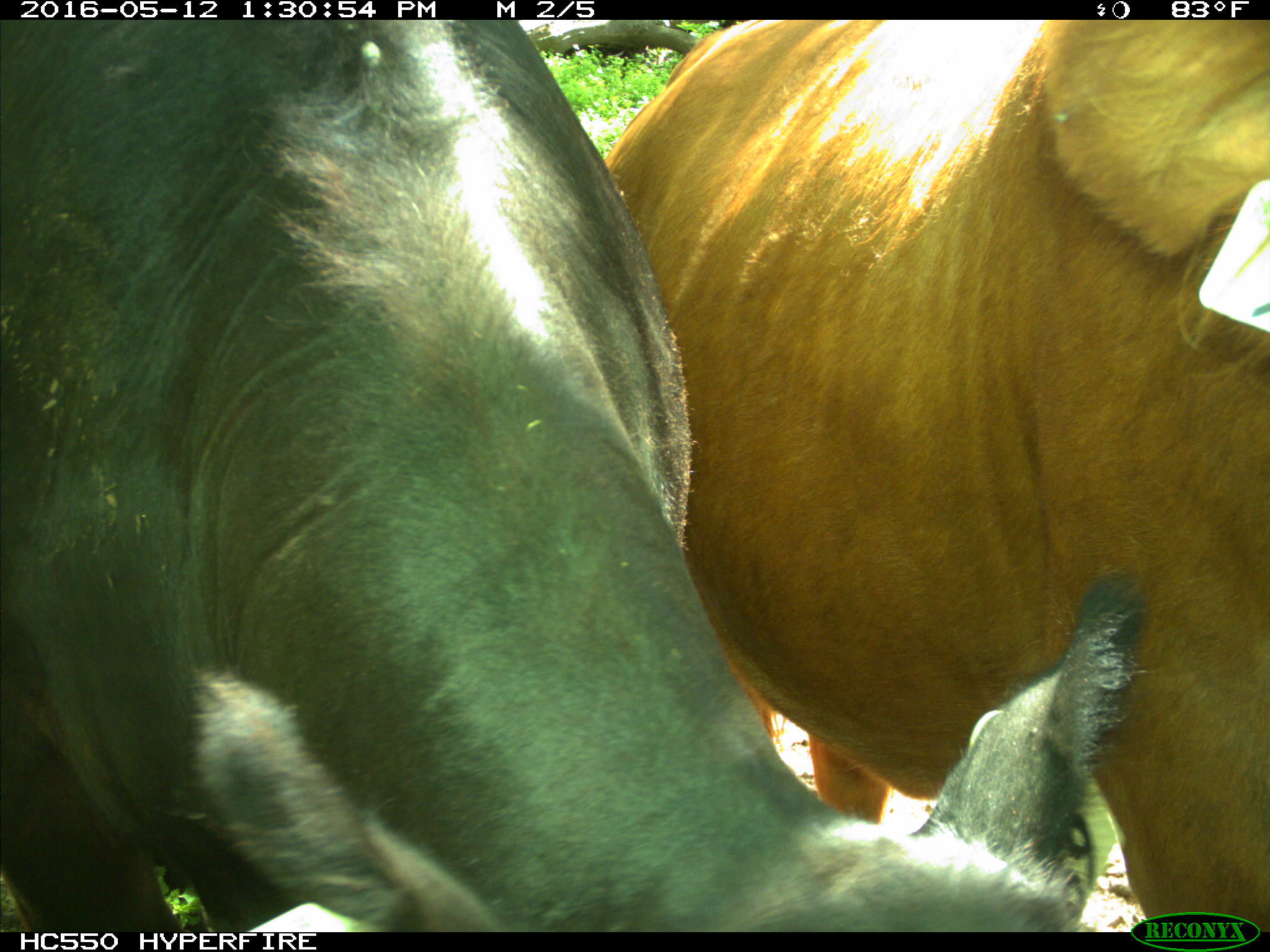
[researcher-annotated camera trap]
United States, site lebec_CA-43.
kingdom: Animalia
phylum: Chordata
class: Mammalia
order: Artiodactyla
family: Bovidae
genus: Bos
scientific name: Bos taurus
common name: domestic cow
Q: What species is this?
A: Bos taurus (domestic cow).